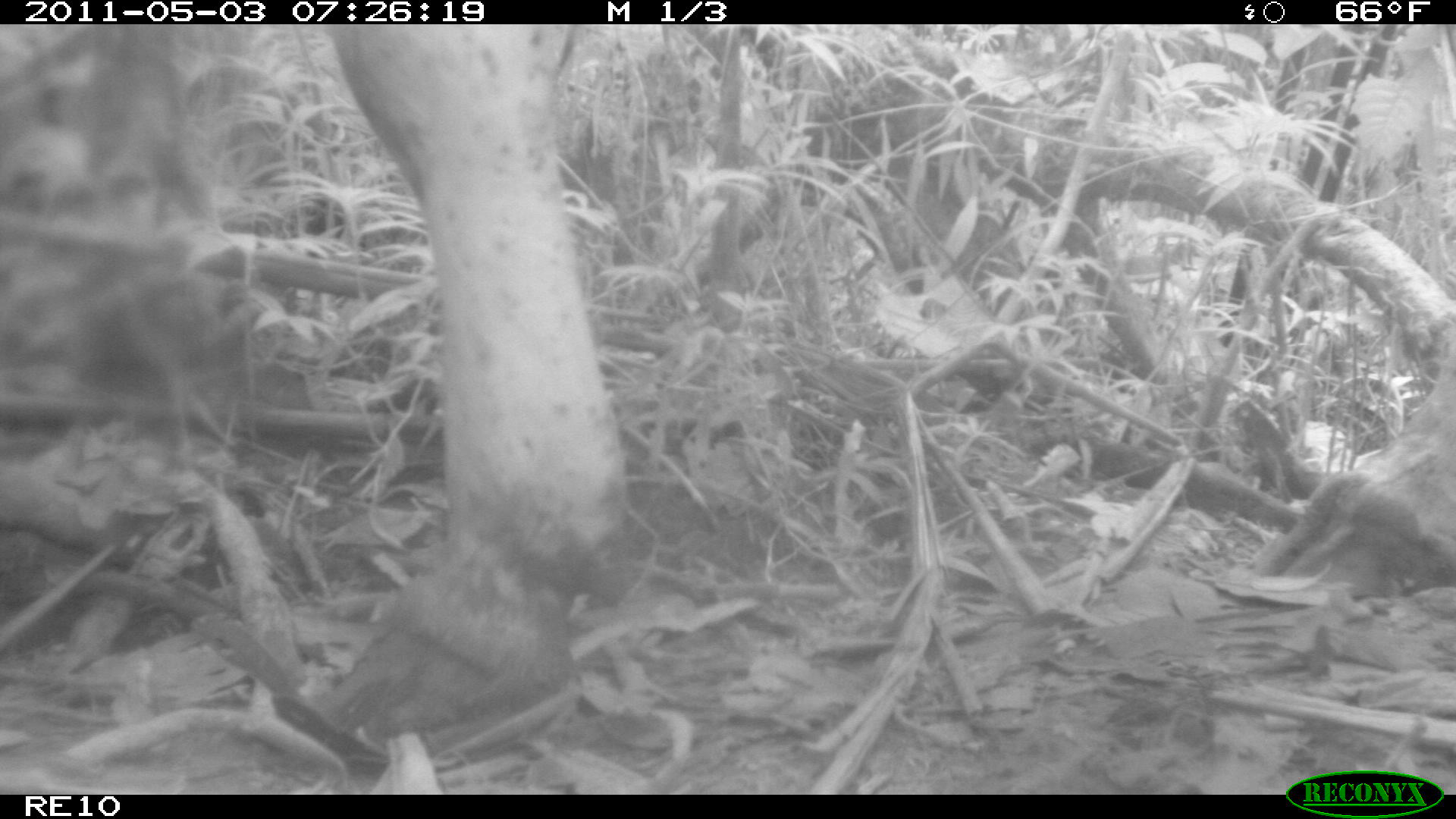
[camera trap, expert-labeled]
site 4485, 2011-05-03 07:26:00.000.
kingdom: Animalia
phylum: Chordata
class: Mammalia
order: Artiodactyla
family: Bovidae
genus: Bos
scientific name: Bos taurus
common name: domestic cattle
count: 2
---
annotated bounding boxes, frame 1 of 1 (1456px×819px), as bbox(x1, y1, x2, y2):
bos taurus: bbox(306, 22, 1453, 738)